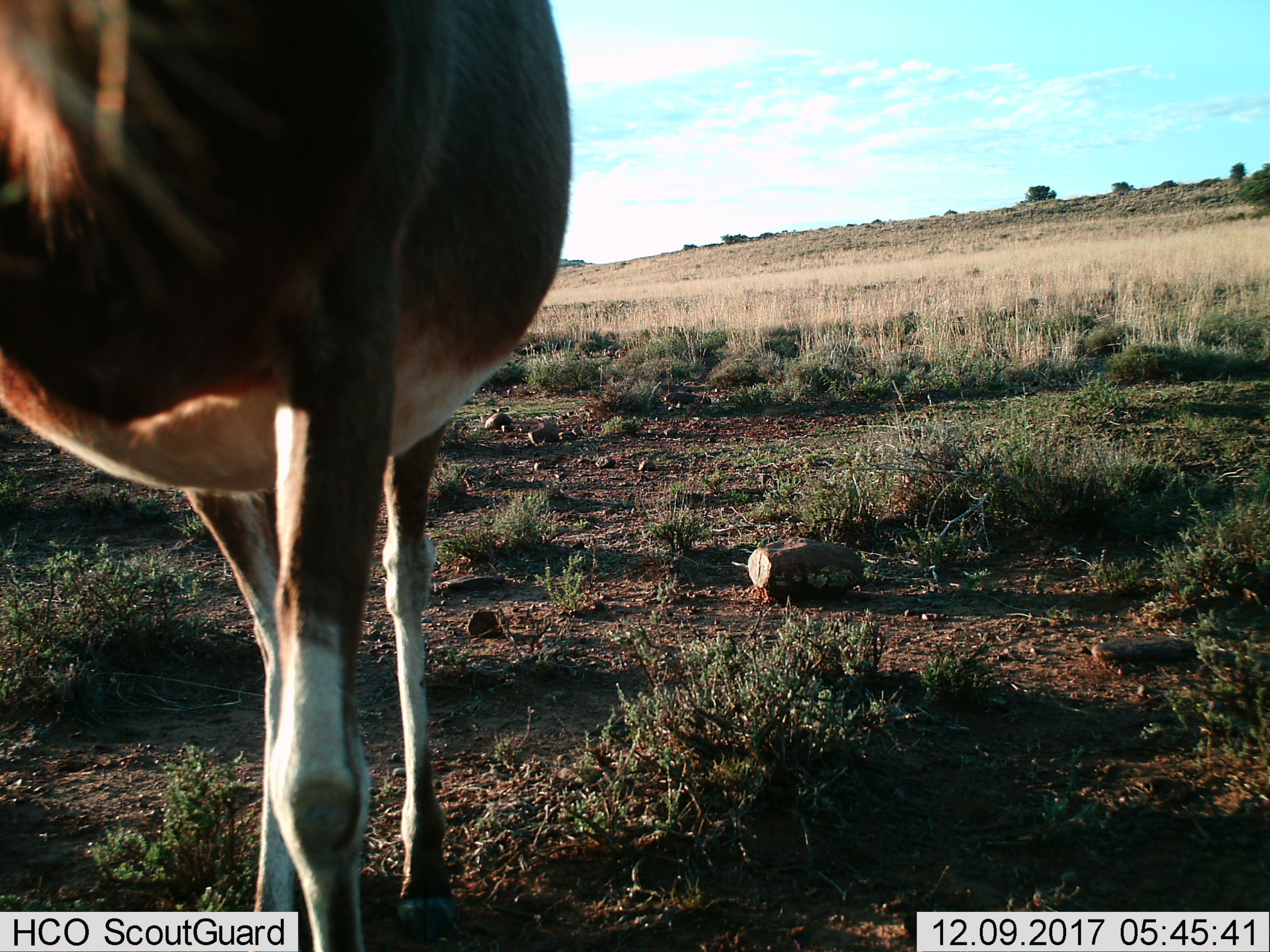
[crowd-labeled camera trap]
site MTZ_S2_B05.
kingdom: Animalia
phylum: Chordata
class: Mammalia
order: Artiodactyla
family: Bovidae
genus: Damaliscus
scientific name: Damaliscus pygargus phillipsi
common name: blesbok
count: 1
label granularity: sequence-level